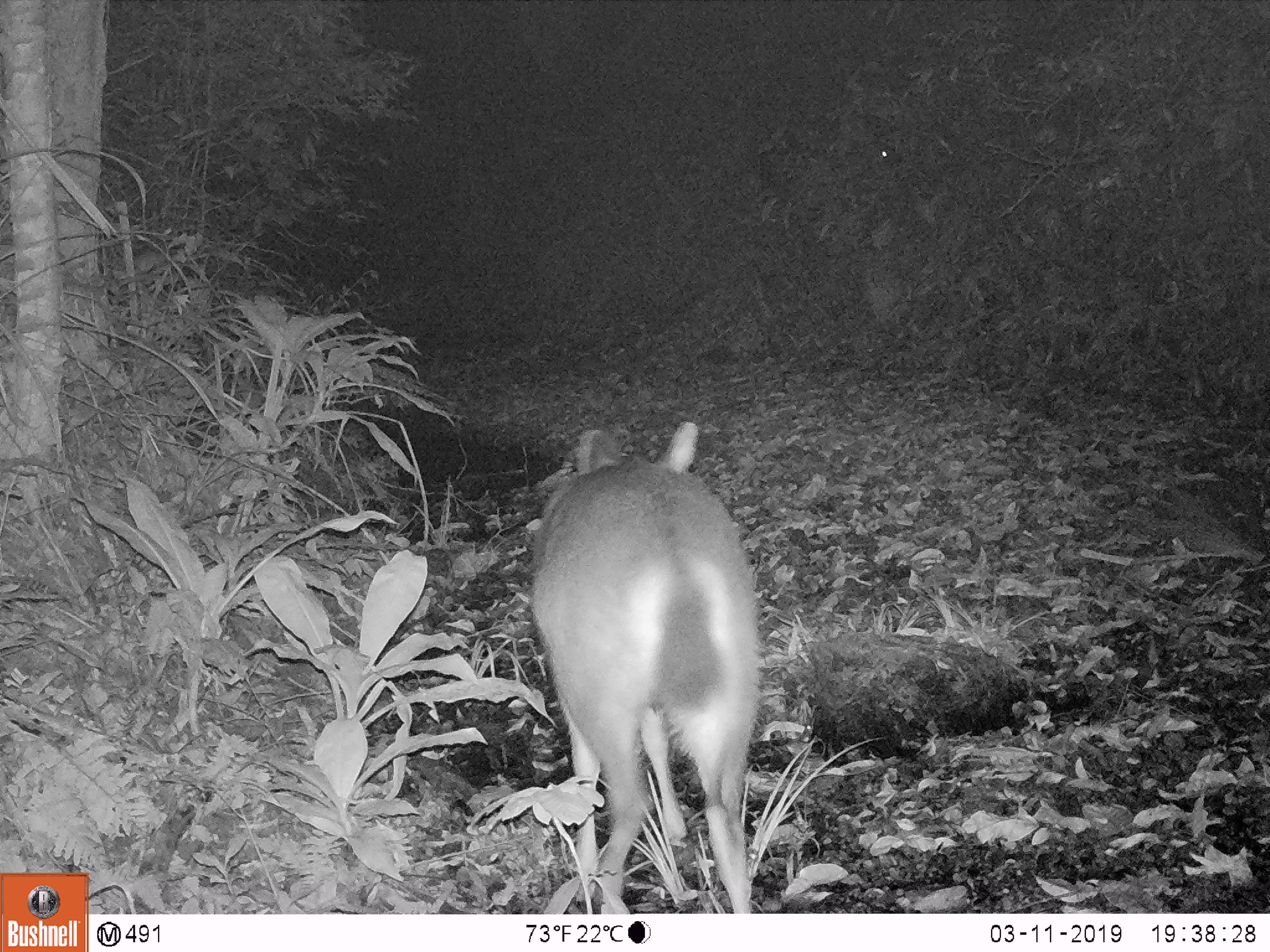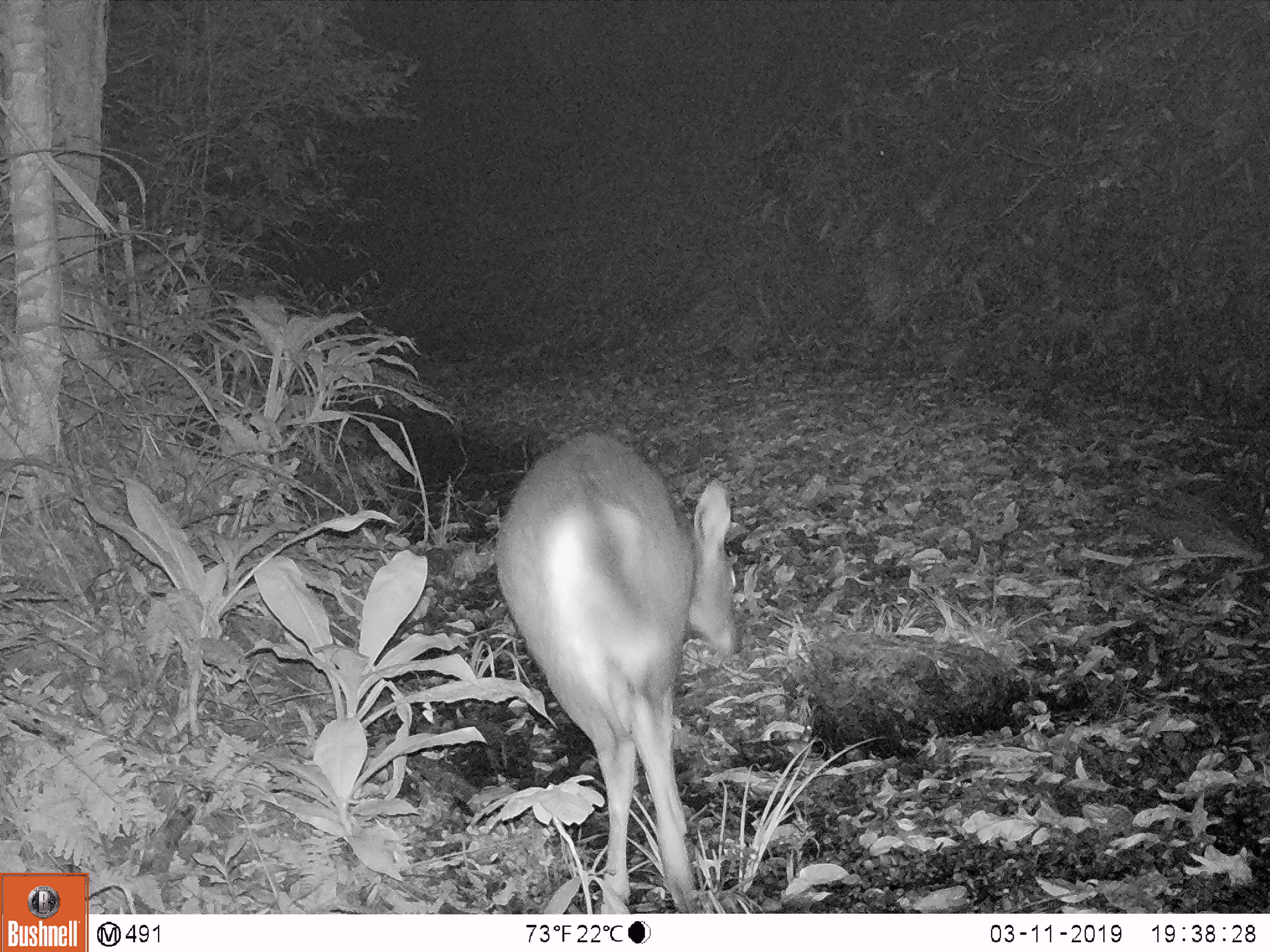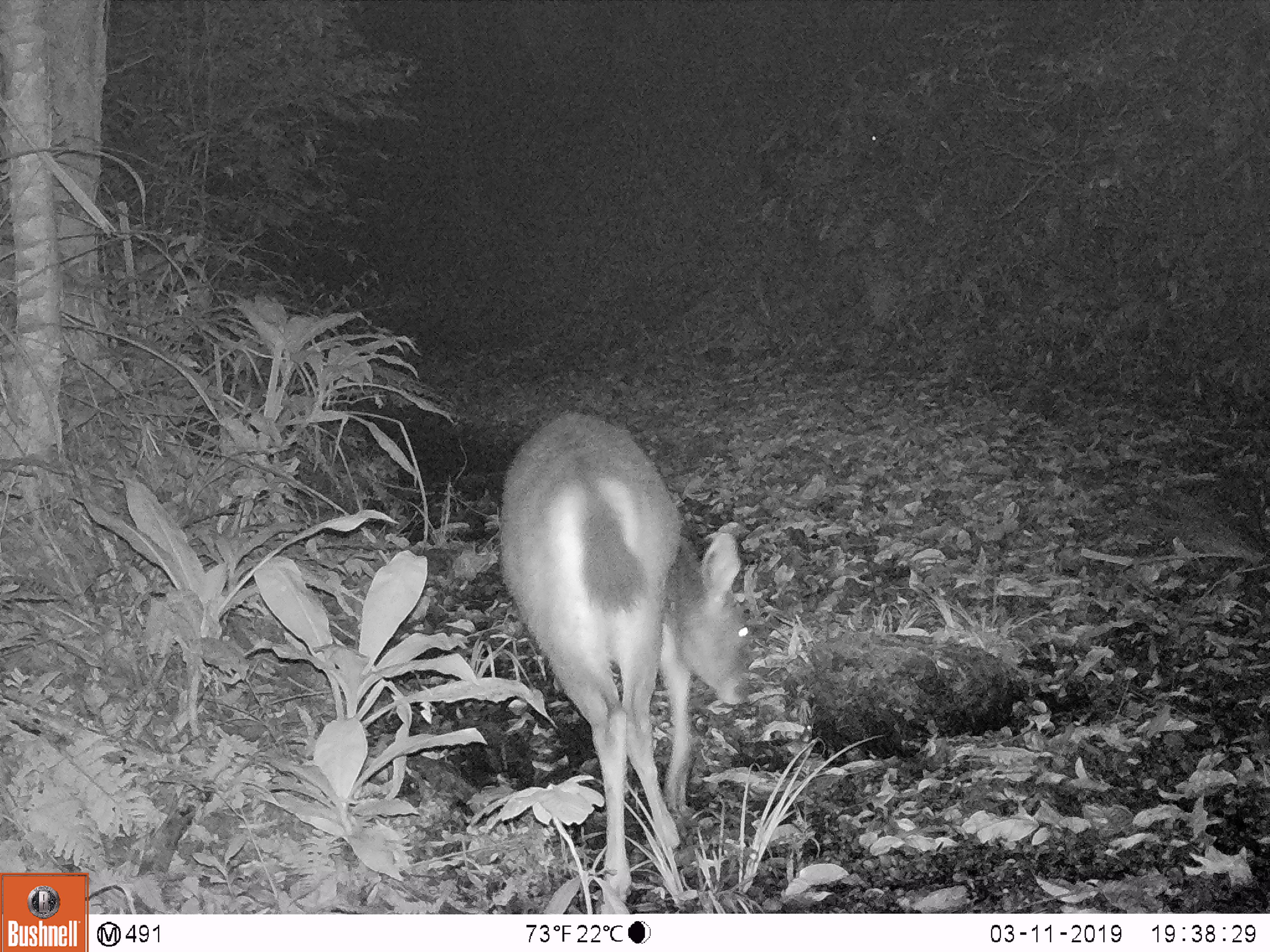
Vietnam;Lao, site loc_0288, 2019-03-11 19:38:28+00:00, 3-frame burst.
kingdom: Animalia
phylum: Chordata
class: Mammalia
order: Artiodactyla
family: Cervidae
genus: Rusa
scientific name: Rusa unicolor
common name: sambar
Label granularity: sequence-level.